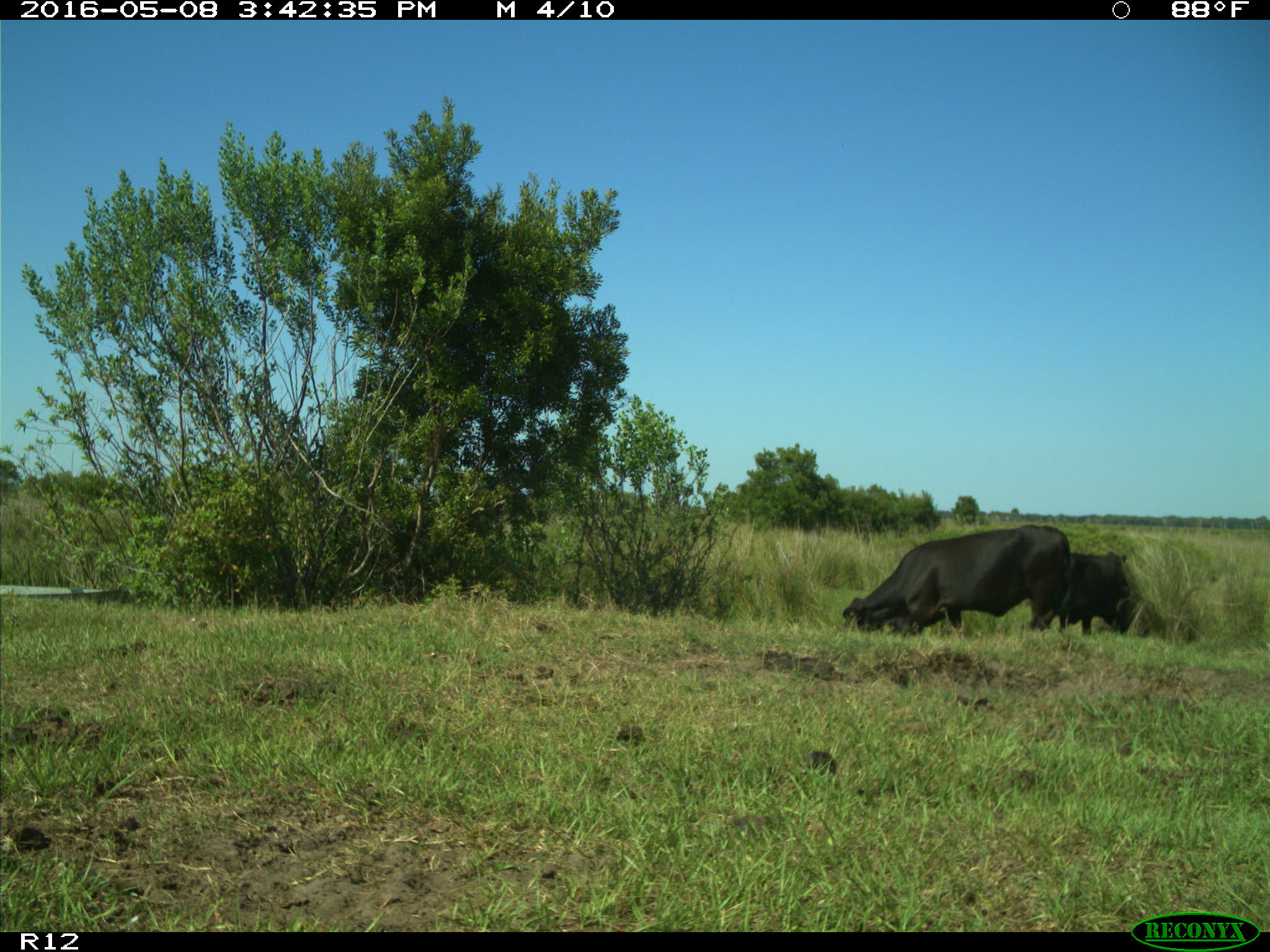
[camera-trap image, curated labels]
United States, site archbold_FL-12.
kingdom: Animalia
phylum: Chordata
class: Mammalia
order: Artiodactyla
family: Bovidae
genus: Bos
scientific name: Bos taurus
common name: domestic cow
Bos taurus (domestic cow).